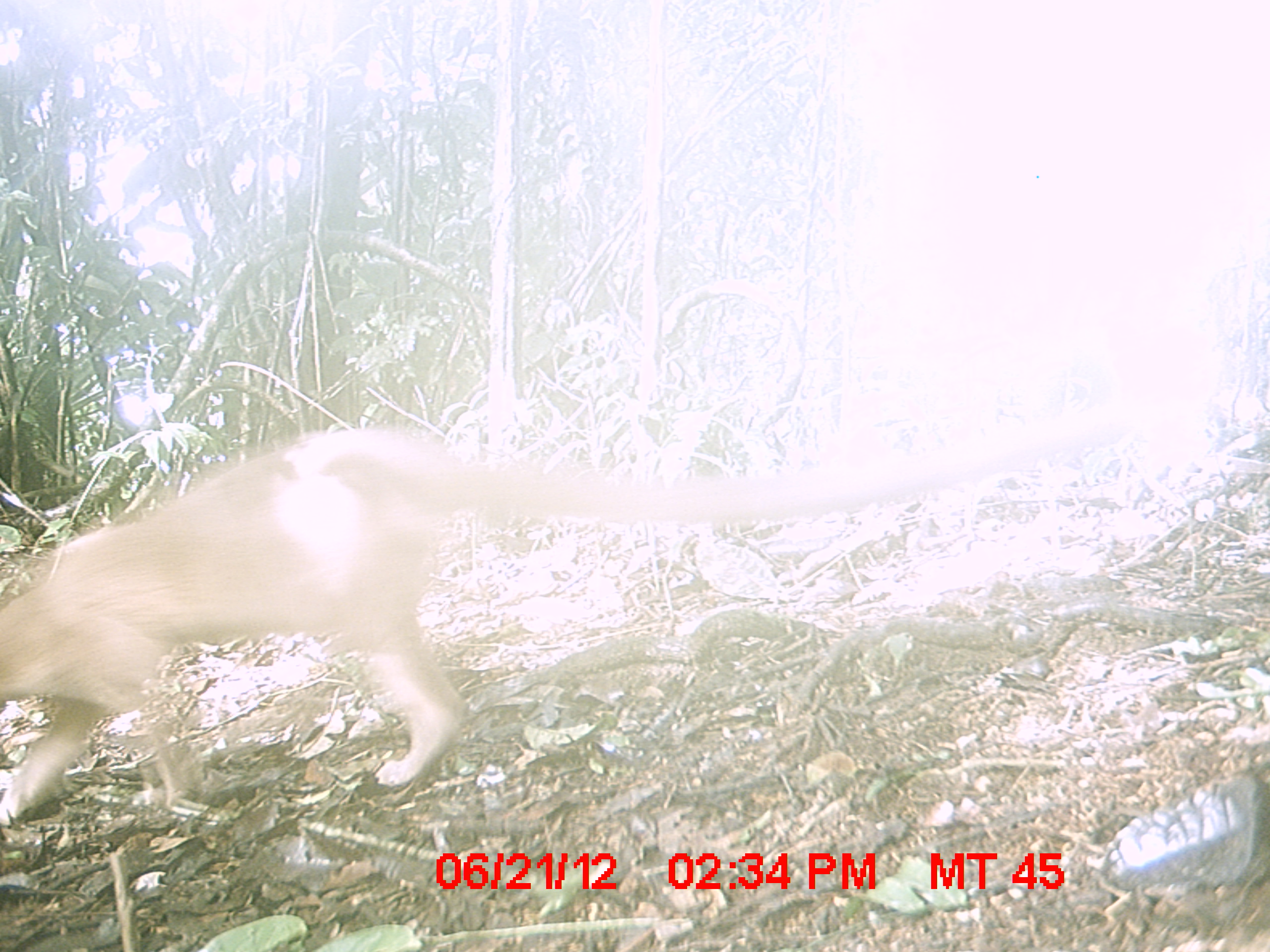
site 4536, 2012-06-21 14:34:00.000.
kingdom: Animalia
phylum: Chordata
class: Mammalia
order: Carnivora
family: Eupleridae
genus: Cryptoprocta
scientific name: Cryptoprocta ferox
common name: fossa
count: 1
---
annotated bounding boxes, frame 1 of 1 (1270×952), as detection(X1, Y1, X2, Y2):
cryptoprocta ferox: detection(0, 392, 1133, 821)